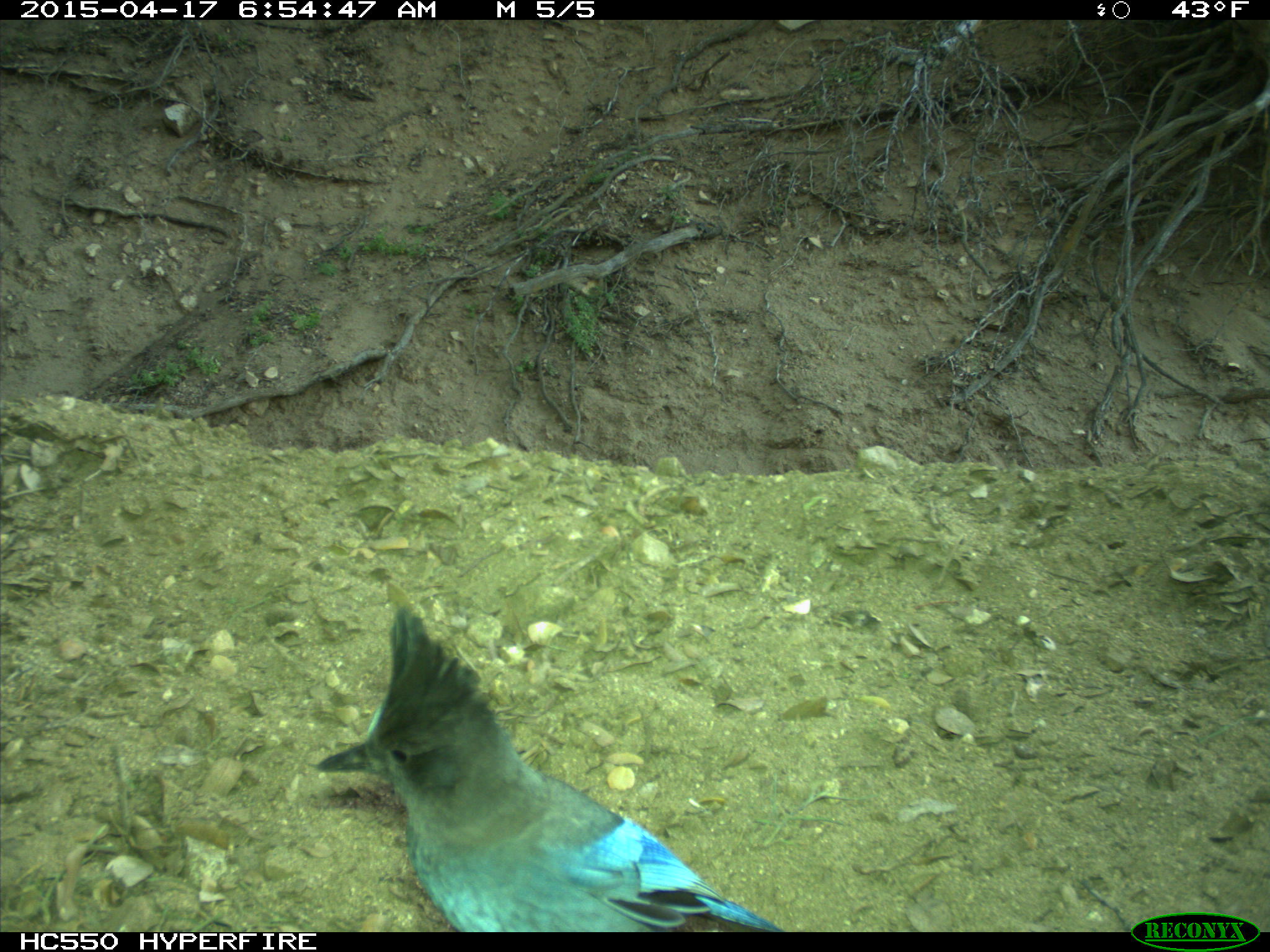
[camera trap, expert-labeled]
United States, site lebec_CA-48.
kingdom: Animalia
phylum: Chordata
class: Aves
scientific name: Aves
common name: birds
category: unidentified bird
Unidentified bird (birds) (Aves).